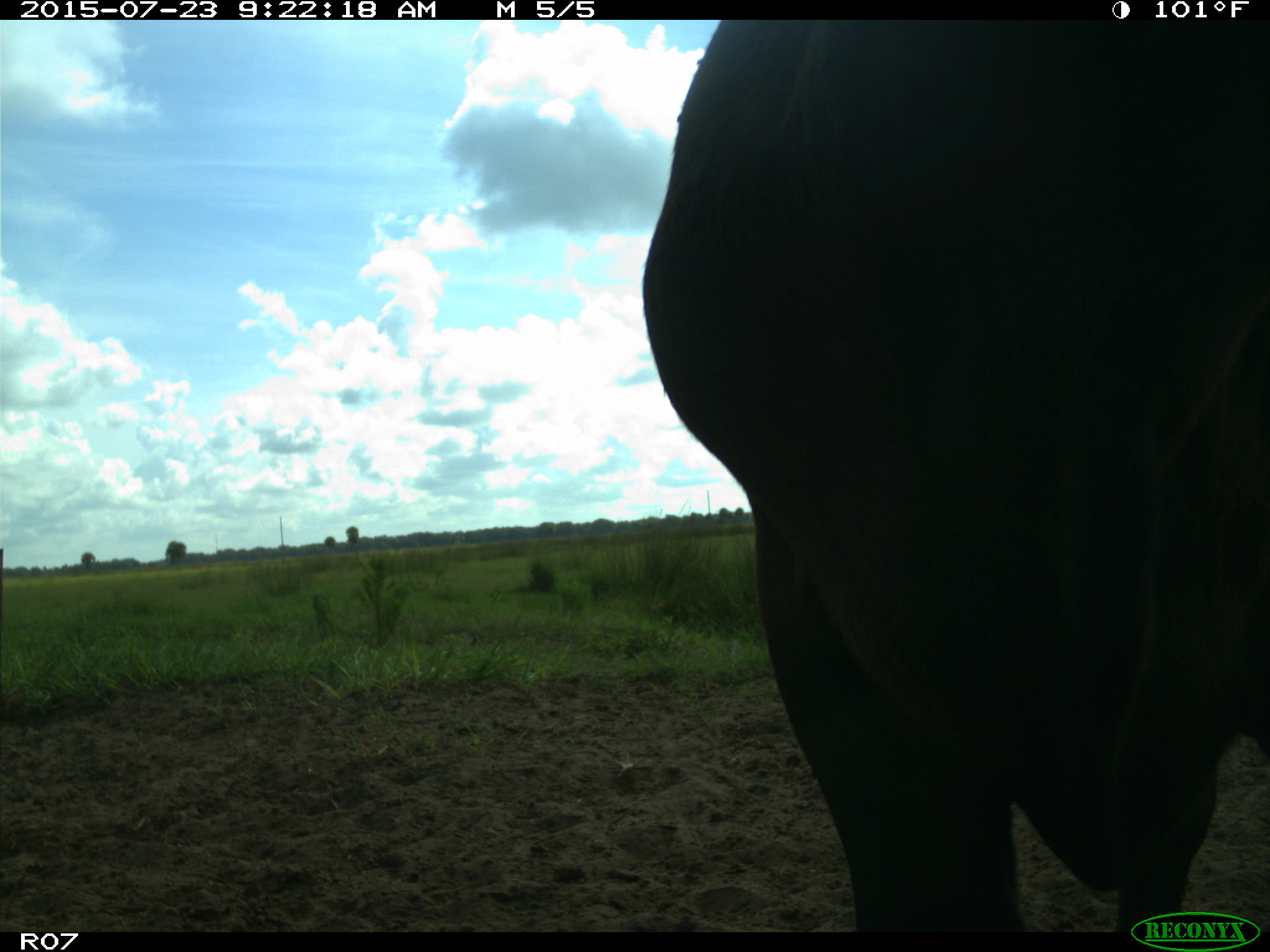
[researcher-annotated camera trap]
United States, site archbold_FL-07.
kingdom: Animalia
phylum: Chordata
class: Mammalia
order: Artiodactyla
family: Bovidae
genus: Bos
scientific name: Bos taurus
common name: domestic cow